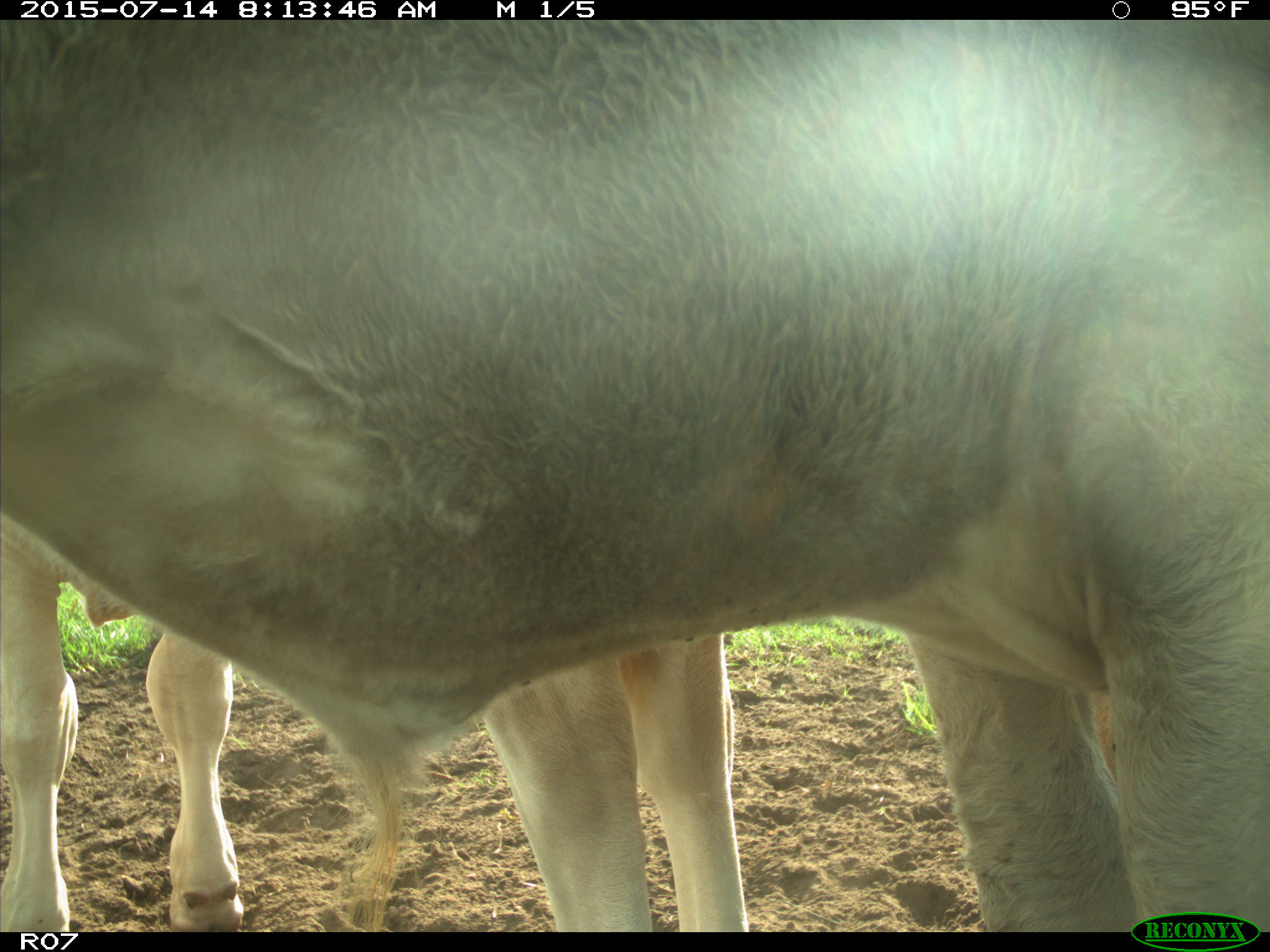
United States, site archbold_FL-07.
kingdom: Animalia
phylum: Chordata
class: Mammalia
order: Artiodactyla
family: Bovidae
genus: Bos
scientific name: Bos taurus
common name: domestic cow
Bos taurus (domestic cow).